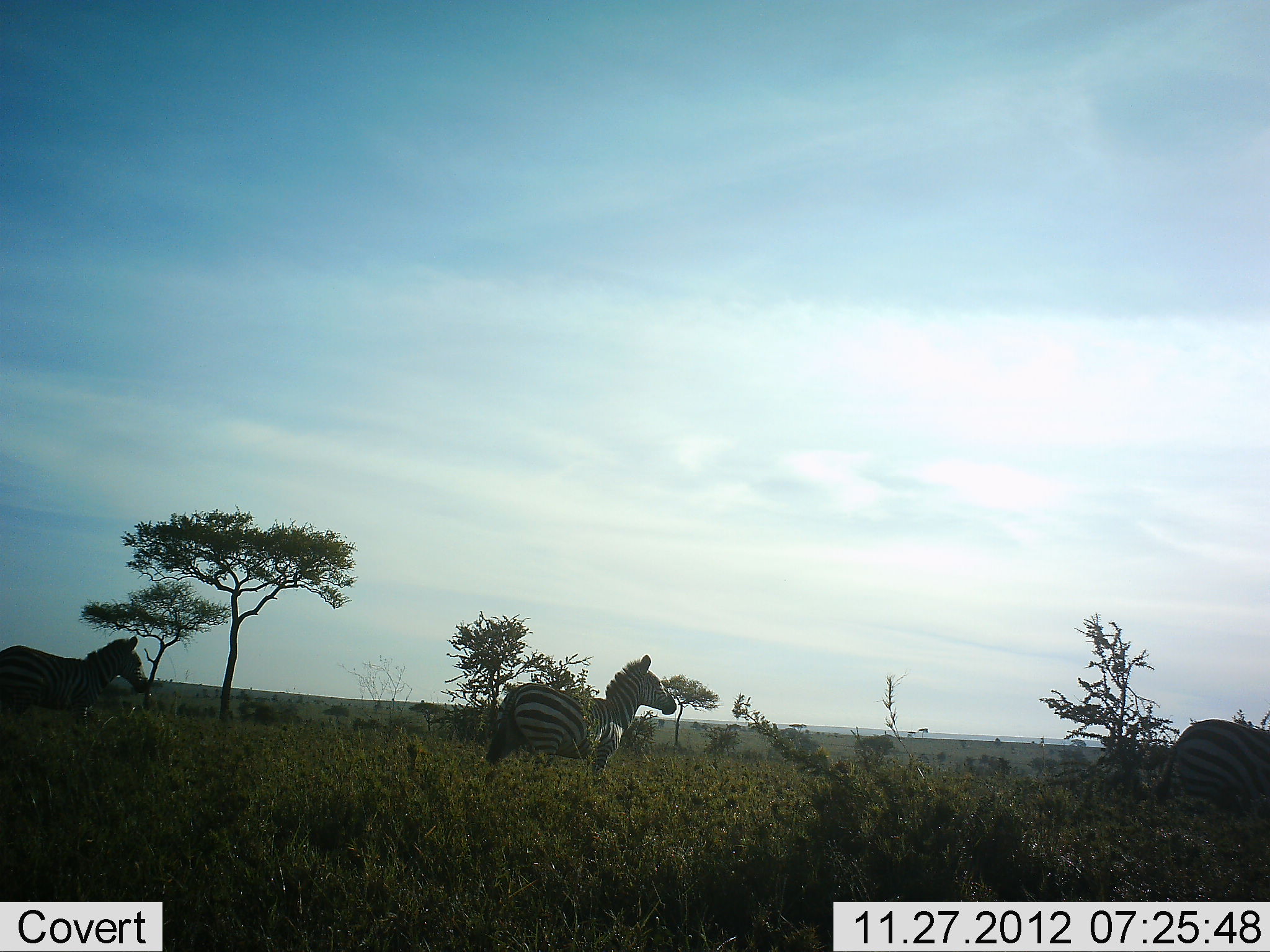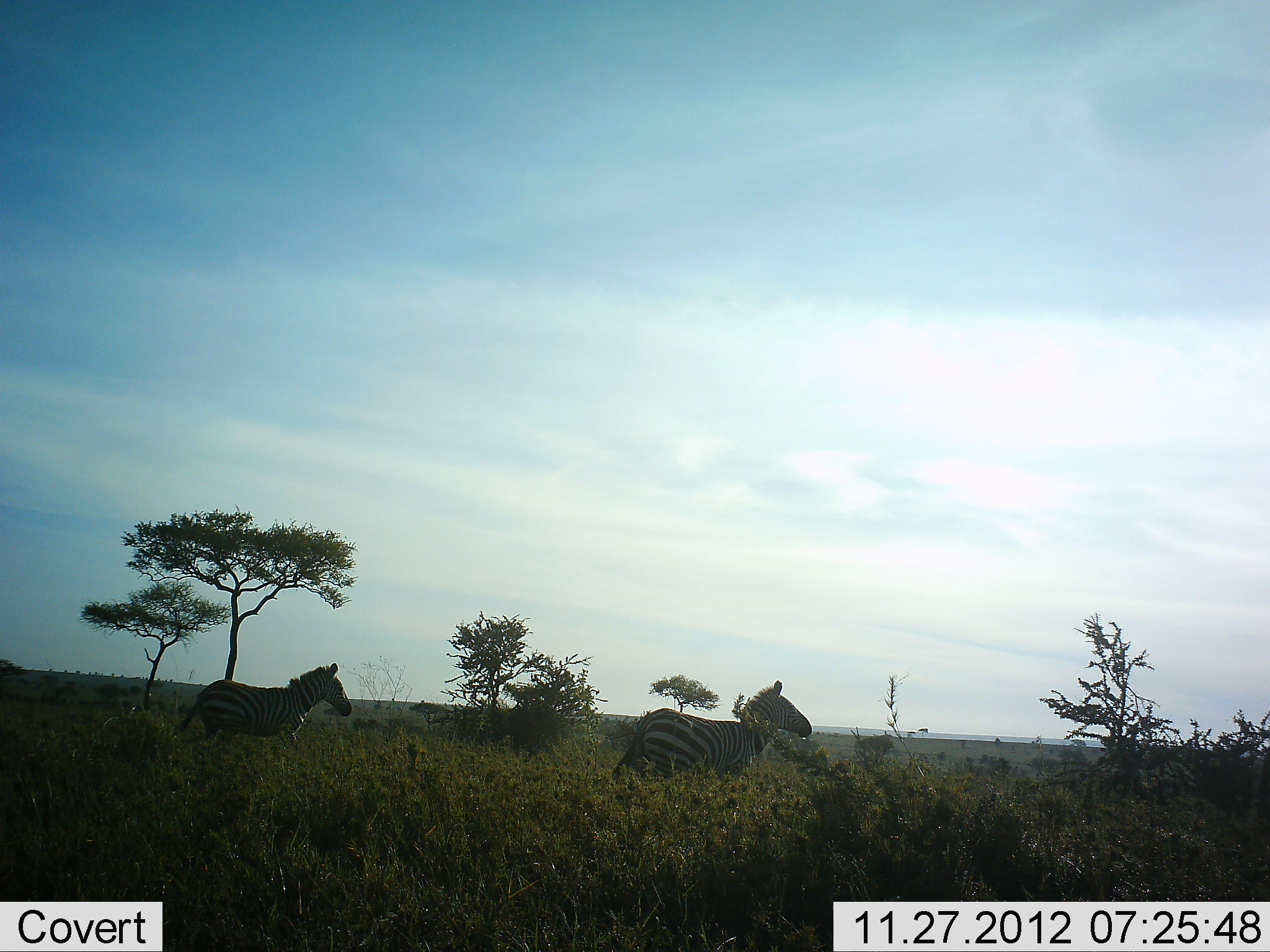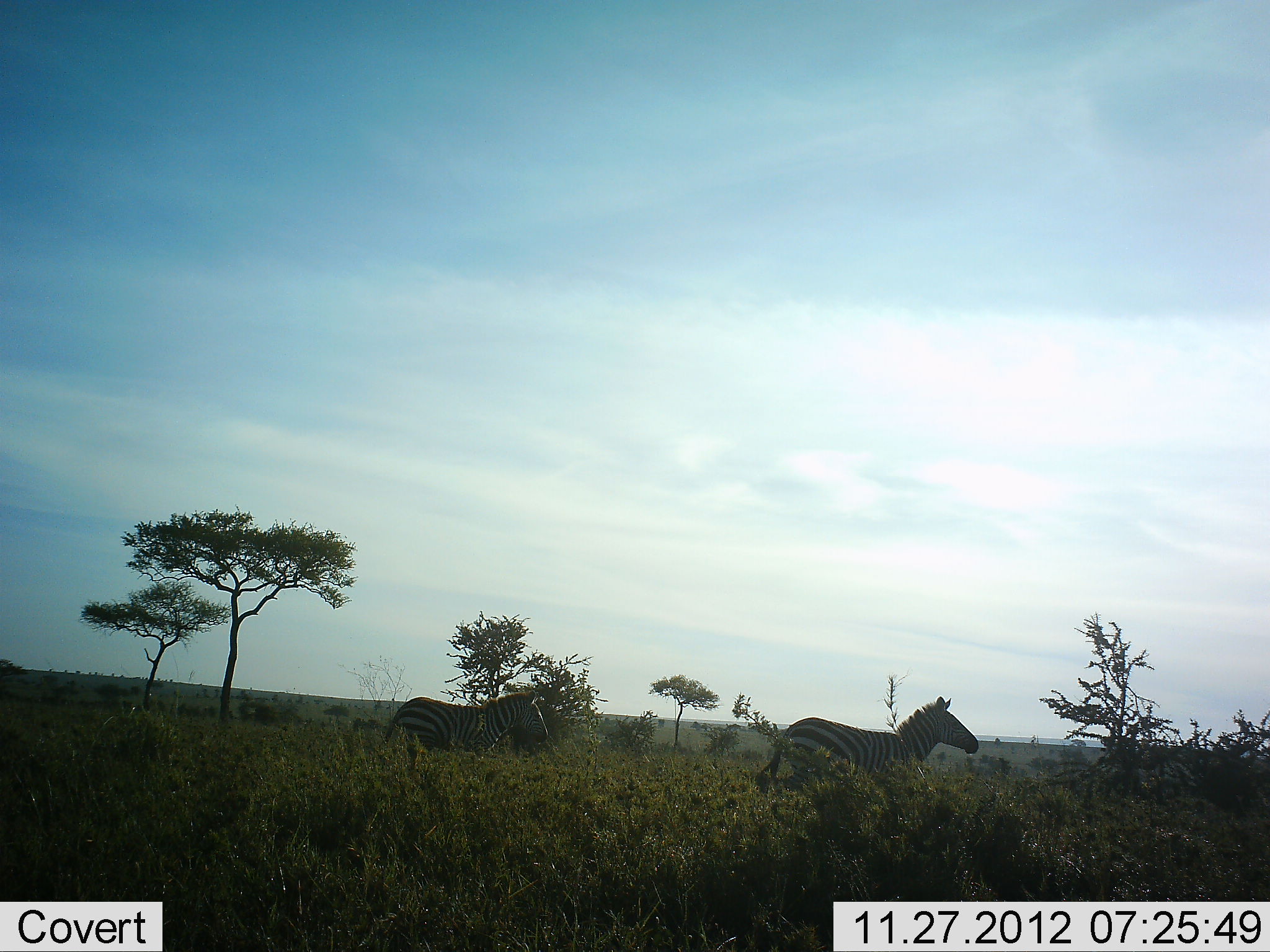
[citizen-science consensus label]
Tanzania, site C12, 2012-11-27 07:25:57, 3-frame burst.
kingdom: Animalia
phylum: Chordata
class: Mammalia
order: Perissodactyla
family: Equidae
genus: Equus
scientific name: Equus quagga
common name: plains zebra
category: zebra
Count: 3.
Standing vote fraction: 0%.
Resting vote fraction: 0%.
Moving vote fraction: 100%.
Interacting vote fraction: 0%.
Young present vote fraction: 0%.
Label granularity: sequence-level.